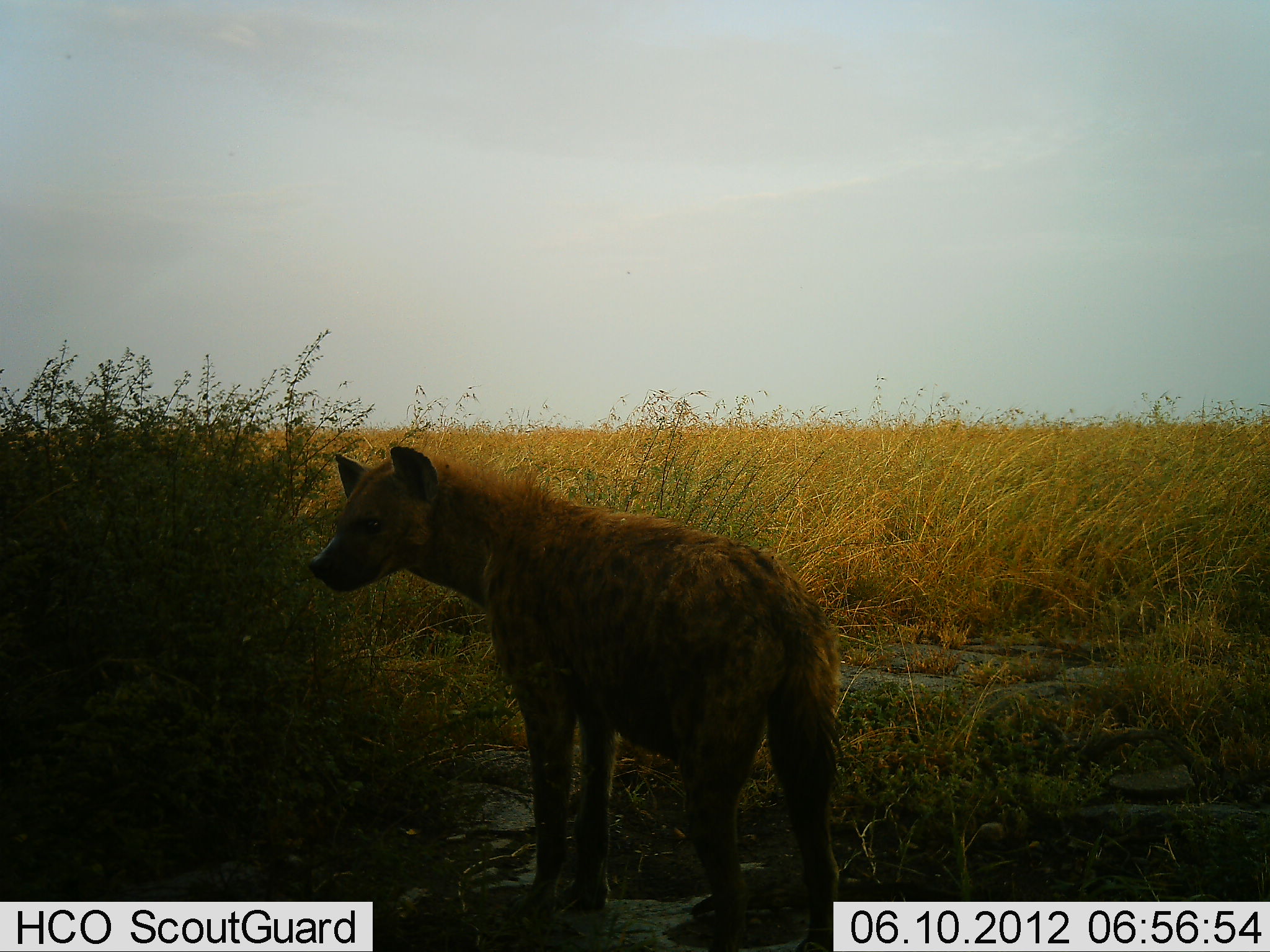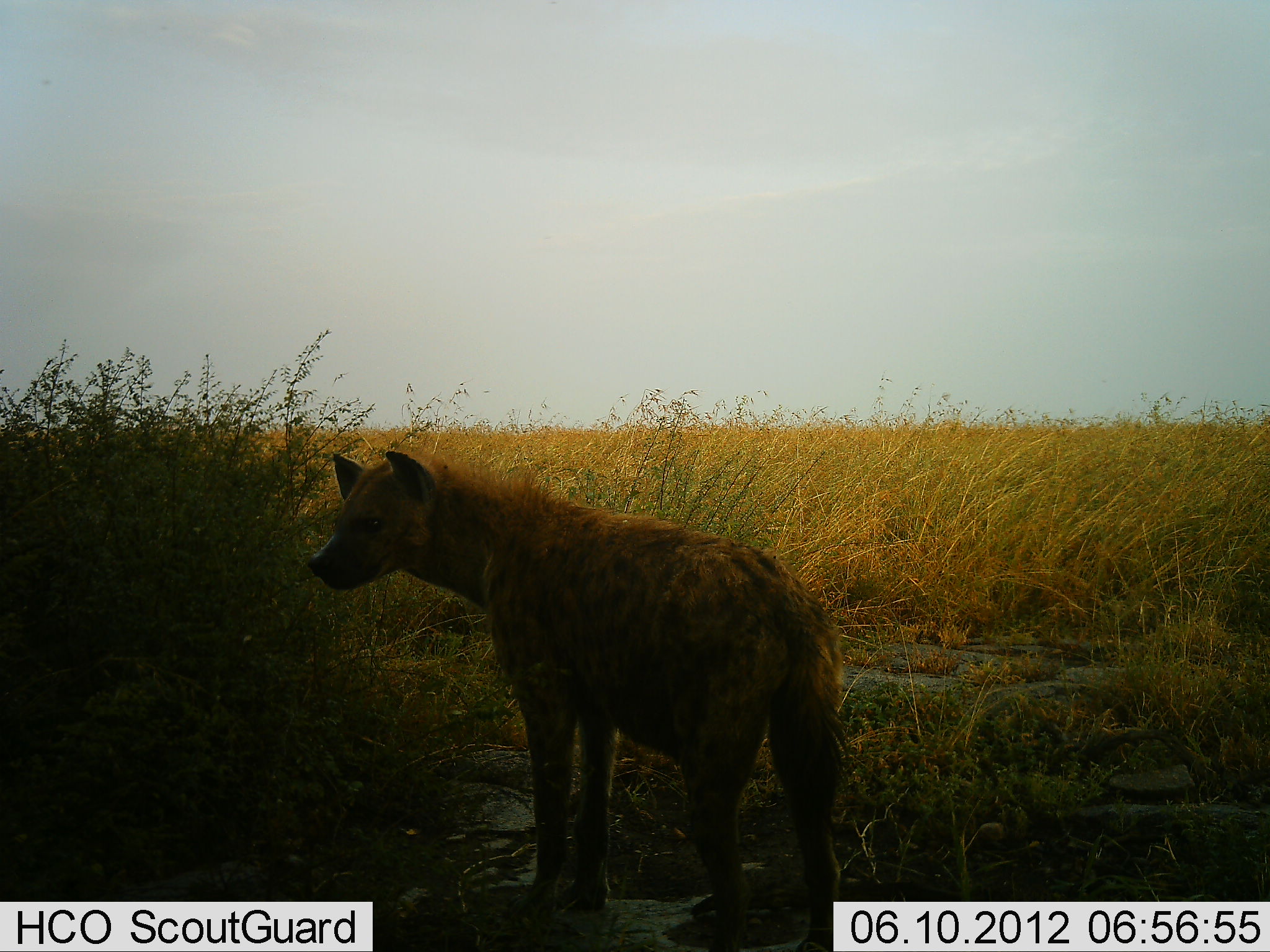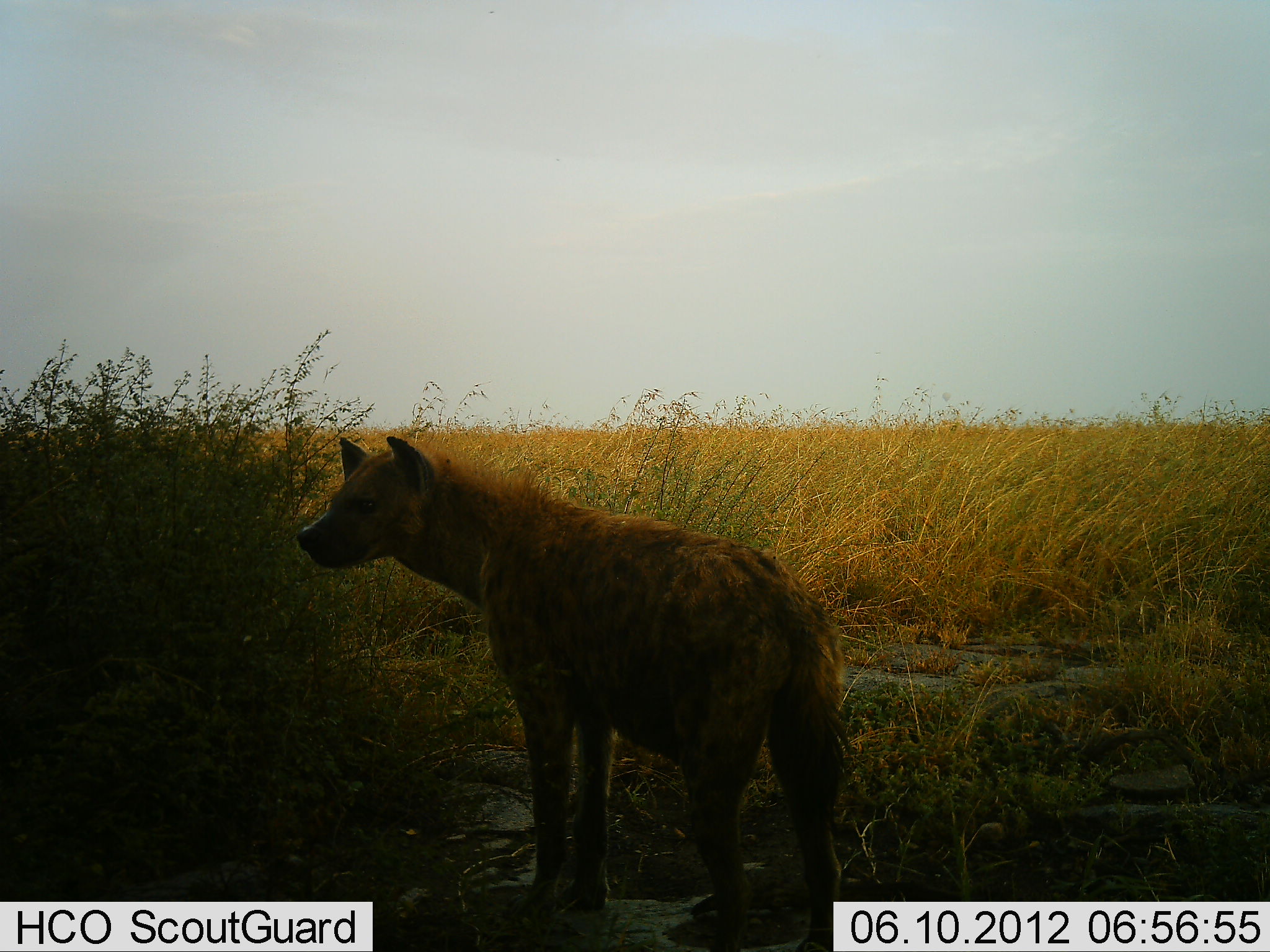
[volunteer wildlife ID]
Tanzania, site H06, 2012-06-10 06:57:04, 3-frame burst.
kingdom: Animalia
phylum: Chordata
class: Mammalia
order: Carnivora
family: Hyaenidae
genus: Crocuta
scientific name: Crocuta crocuta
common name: spotted hyena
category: hyenaspotted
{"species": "hyenaspotted (spotted hyena) (Crocuta crocuta)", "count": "1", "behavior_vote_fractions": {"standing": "100%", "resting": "0%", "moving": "0%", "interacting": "0%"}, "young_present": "0%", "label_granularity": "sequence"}